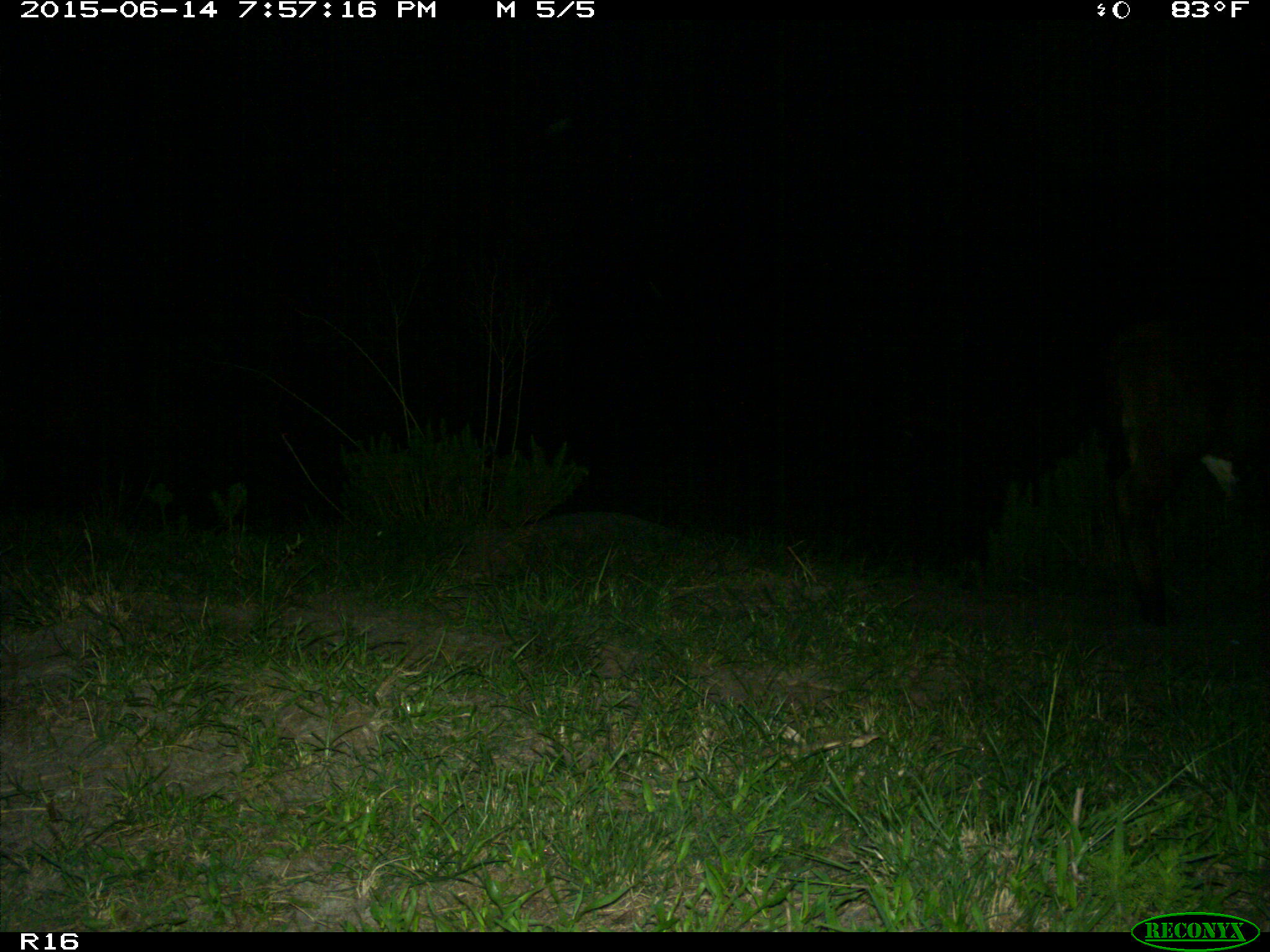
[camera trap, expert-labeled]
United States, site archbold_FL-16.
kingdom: Animalia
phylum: Chordata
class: Mammalia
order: Artiodactyla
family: Bovidae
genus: Bos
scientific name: Bos taurus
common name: domestic cow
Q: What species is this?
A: Bos taurus (domestic cow).